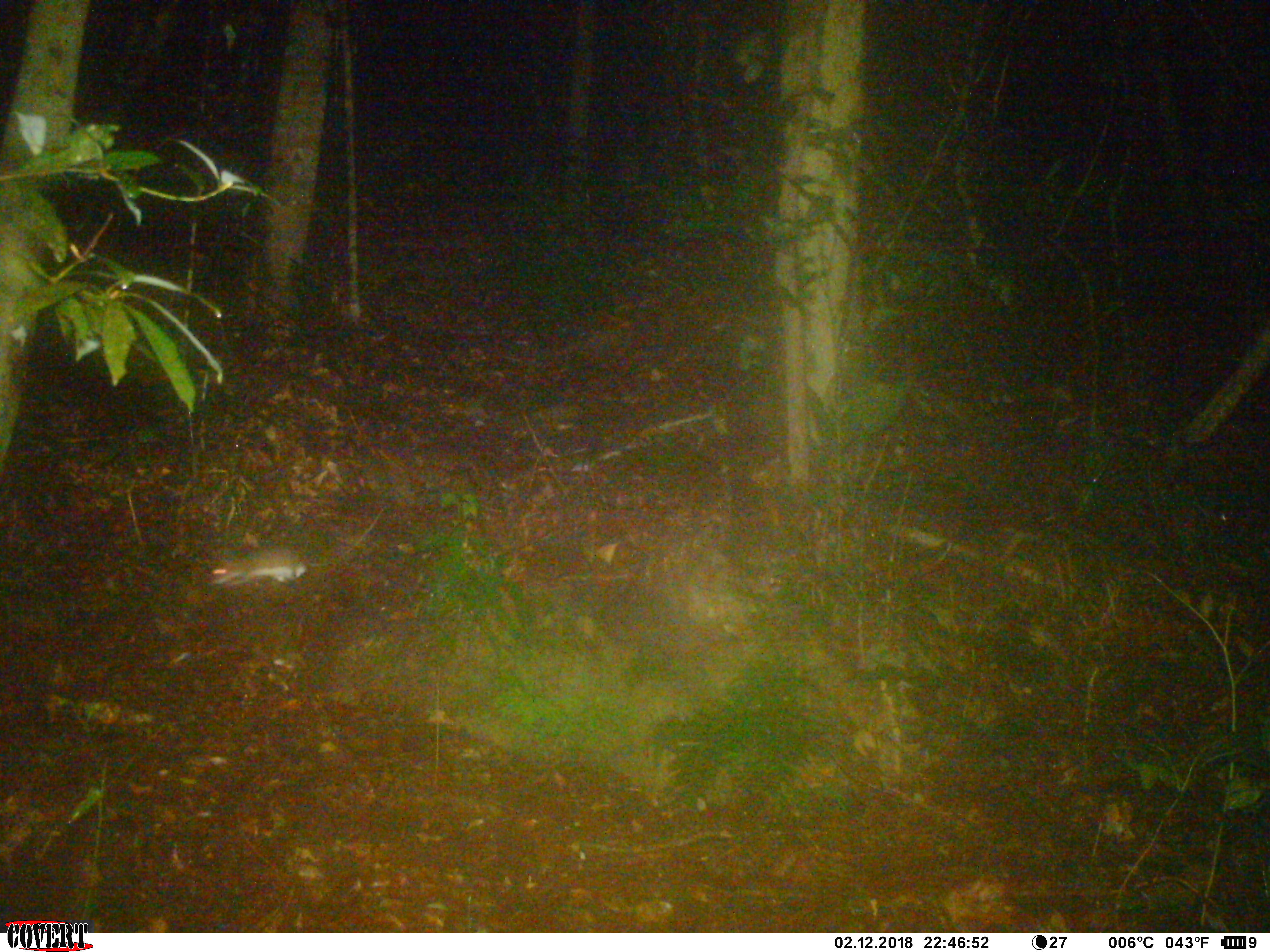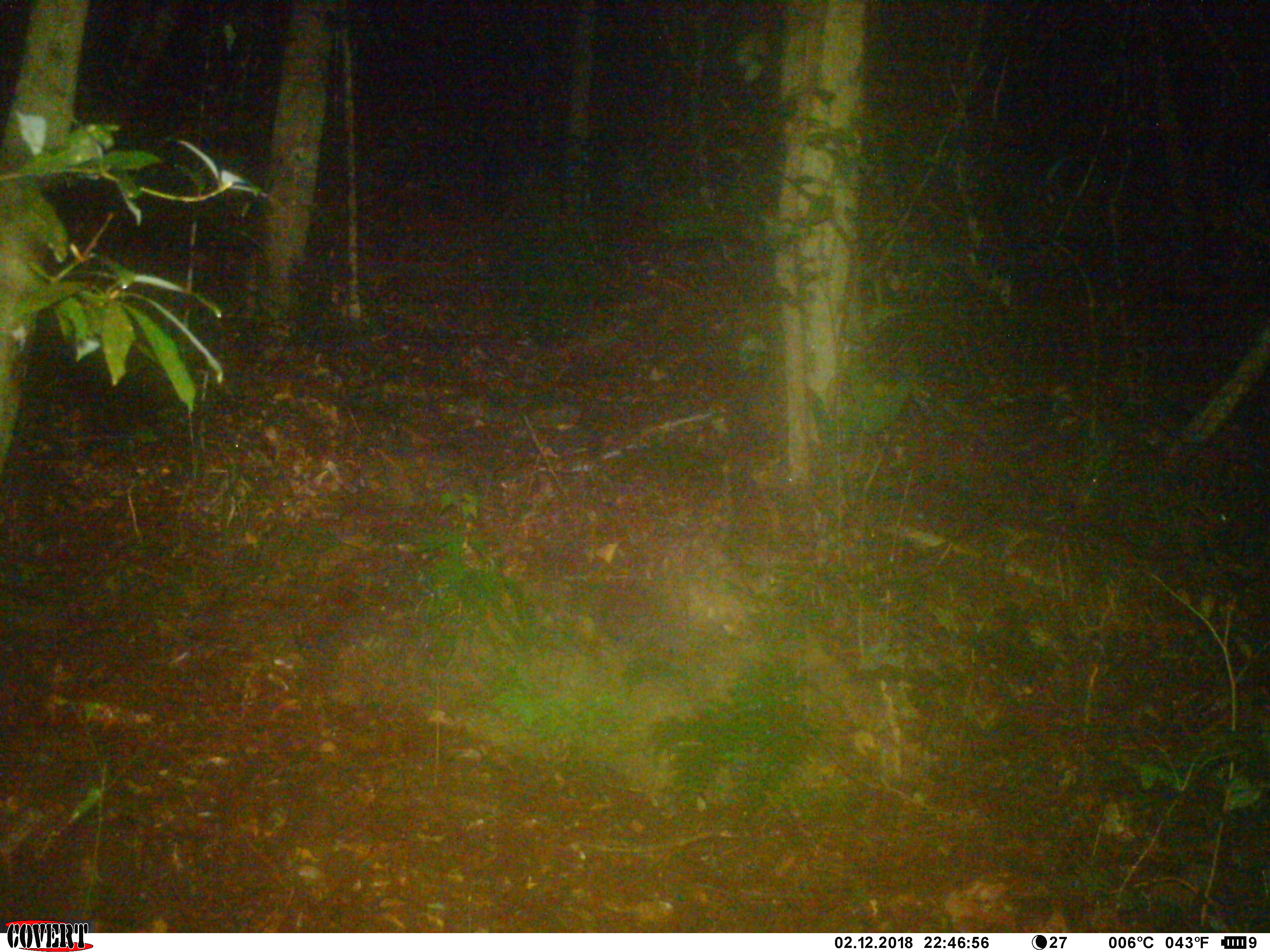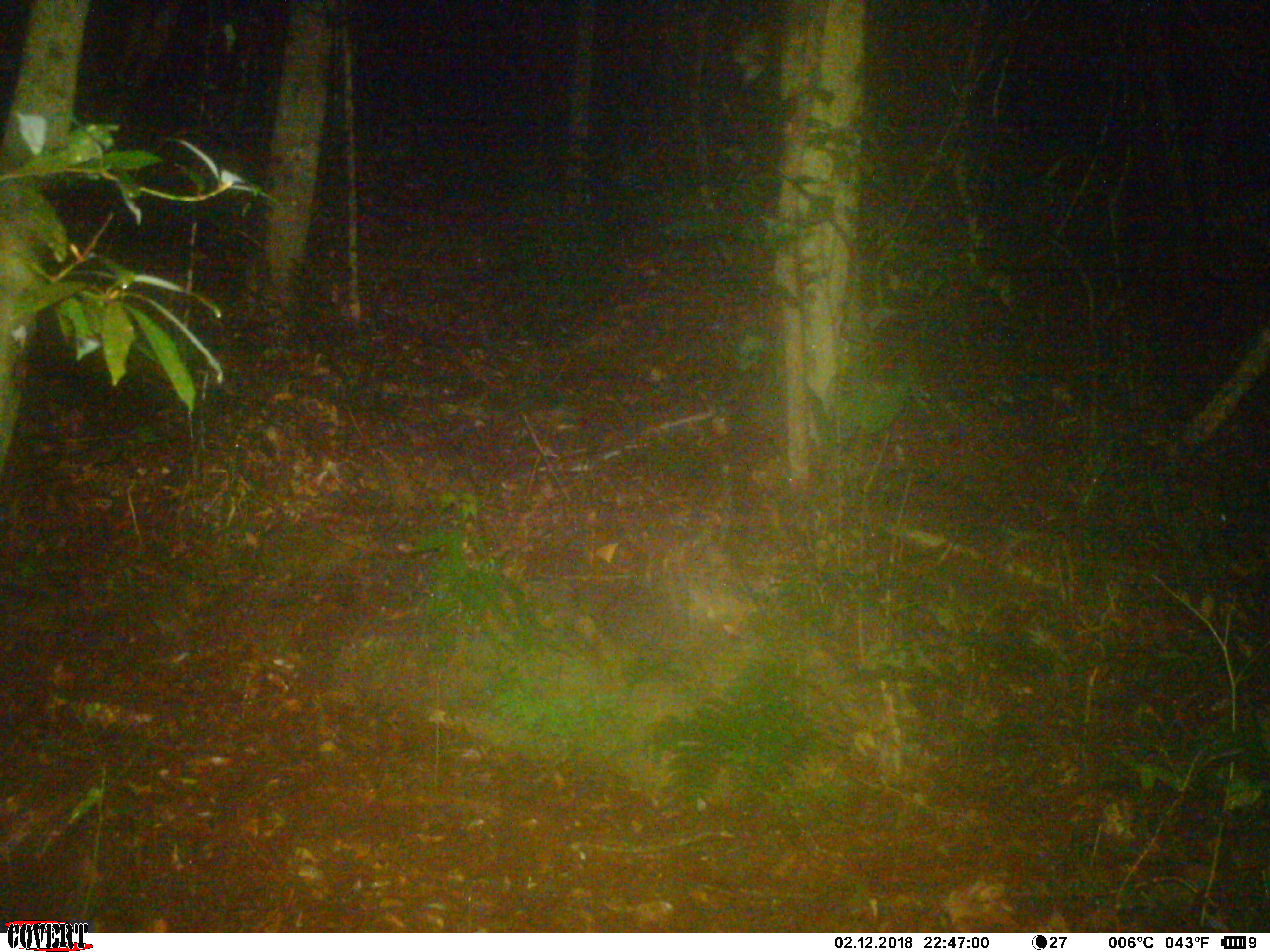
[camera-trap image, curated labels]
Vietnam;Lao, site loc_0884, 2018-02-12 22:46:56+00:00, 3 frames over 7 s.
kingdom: Animalia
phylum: Chordata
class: Mammalia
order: Rodentia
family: Muridae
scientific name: Muridae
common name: old-world mice and rats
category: unidentified murid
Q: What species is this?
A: Unidentified murid (old-world mice and rats) (Muridae).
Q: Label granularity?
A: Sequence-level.